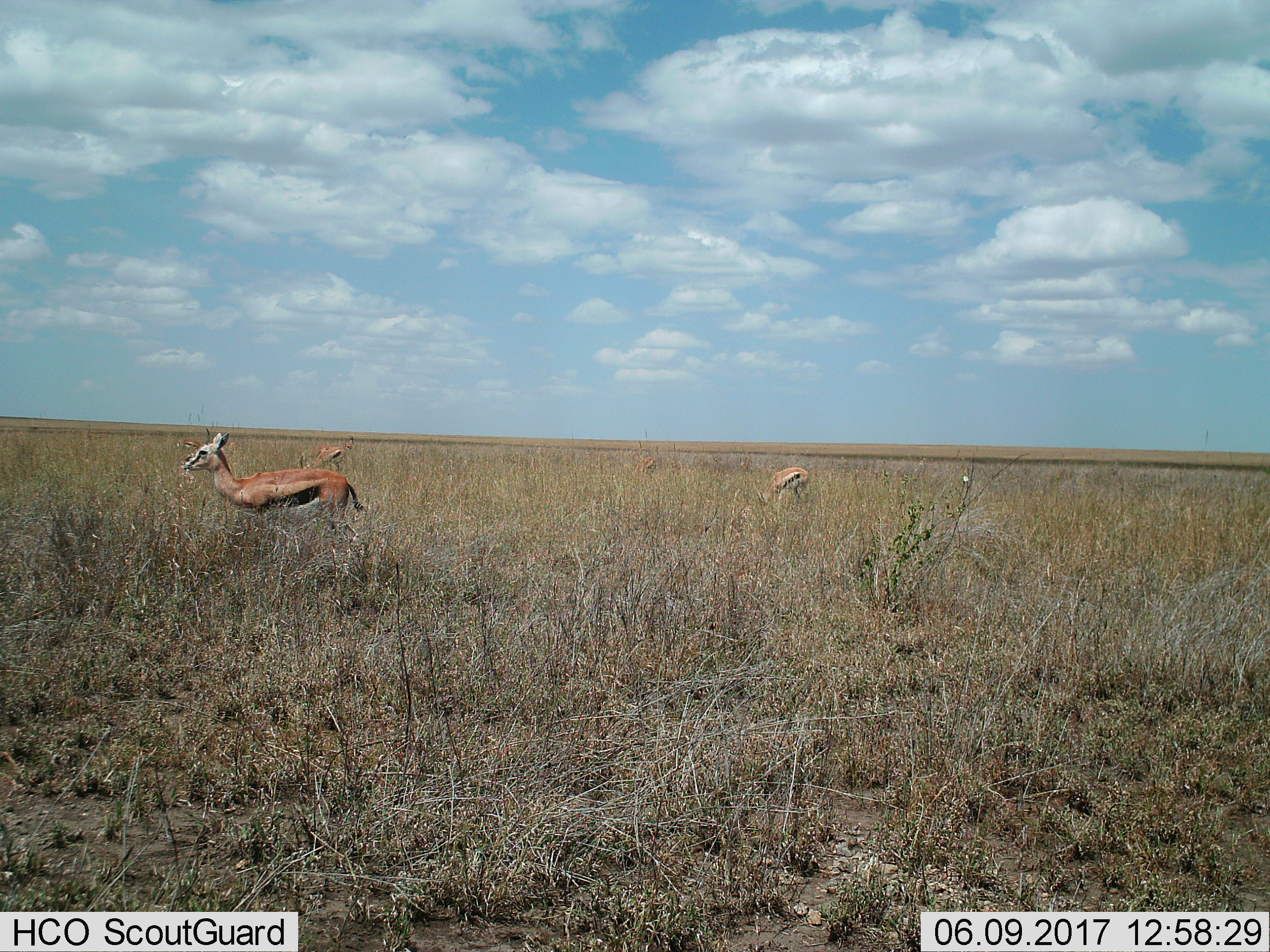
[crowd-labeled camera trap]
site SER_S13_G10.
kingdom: Animalia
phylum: Chordata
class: Mammalia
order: Artiodactyla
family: Bovidae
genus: Eudorcas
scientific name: Eudorcas thomsonii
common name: thomson's gazelle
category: gazellethomsons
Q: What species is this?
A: Gazellethomsons (thomson's gazelle) (Eudorcas thomsonii).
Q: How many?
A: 4.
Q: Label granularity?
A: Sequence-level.